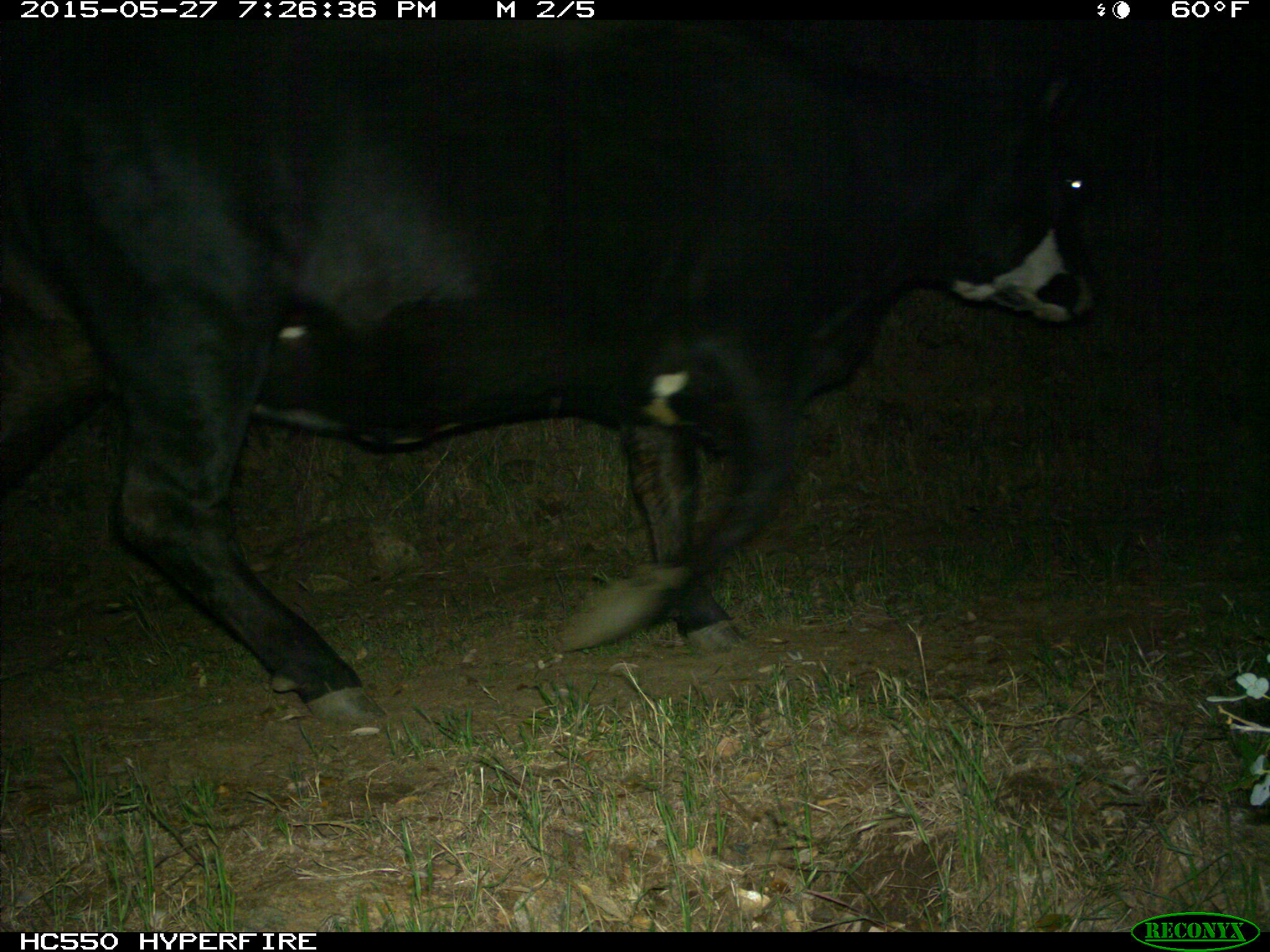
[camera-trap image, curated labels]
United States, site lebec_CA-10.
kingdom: Animalia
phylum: Chordata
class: Mammalia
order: Artiodactyla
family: Bovidae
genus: Bos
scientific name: Bos taurus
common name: domestic cow